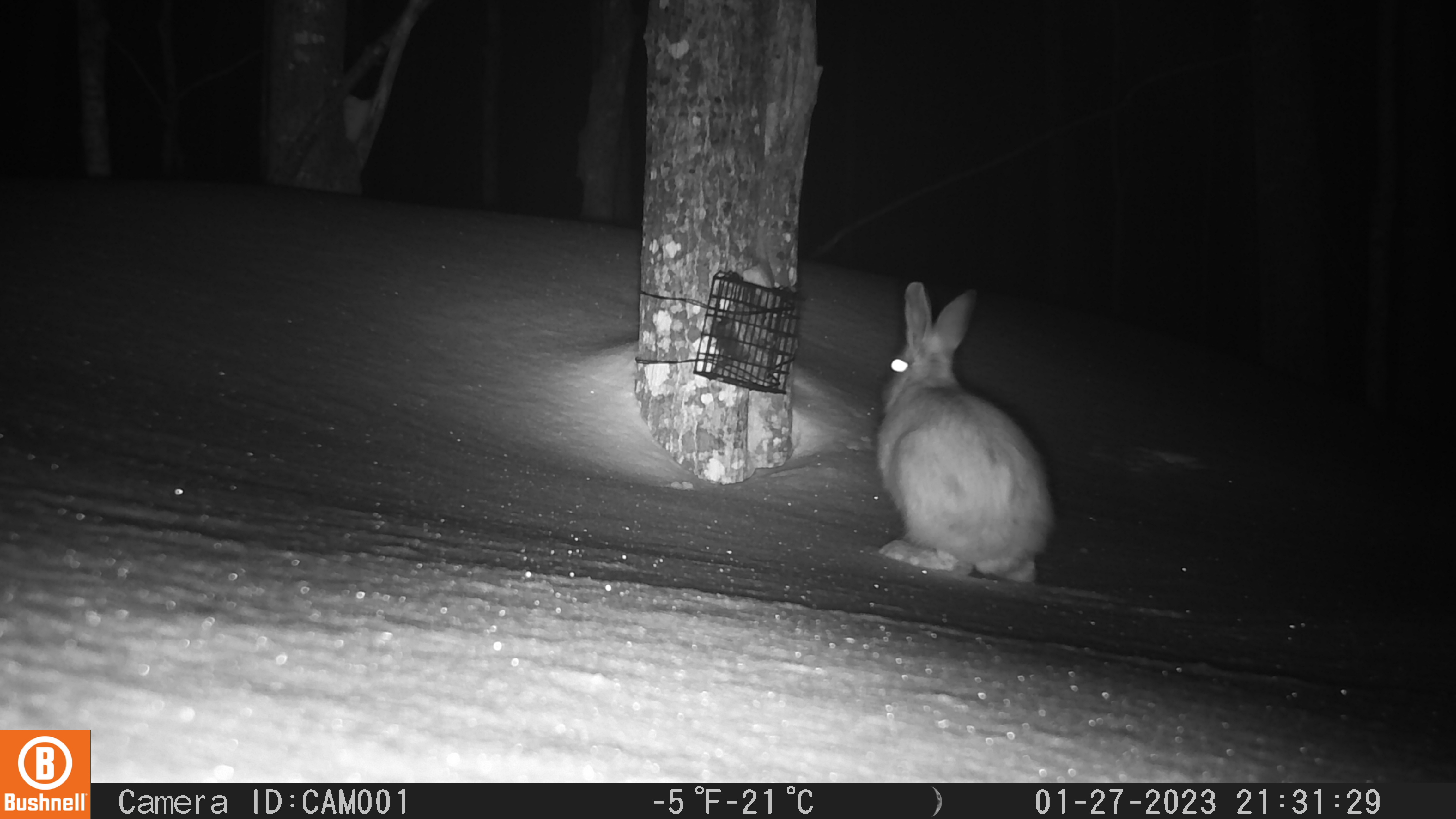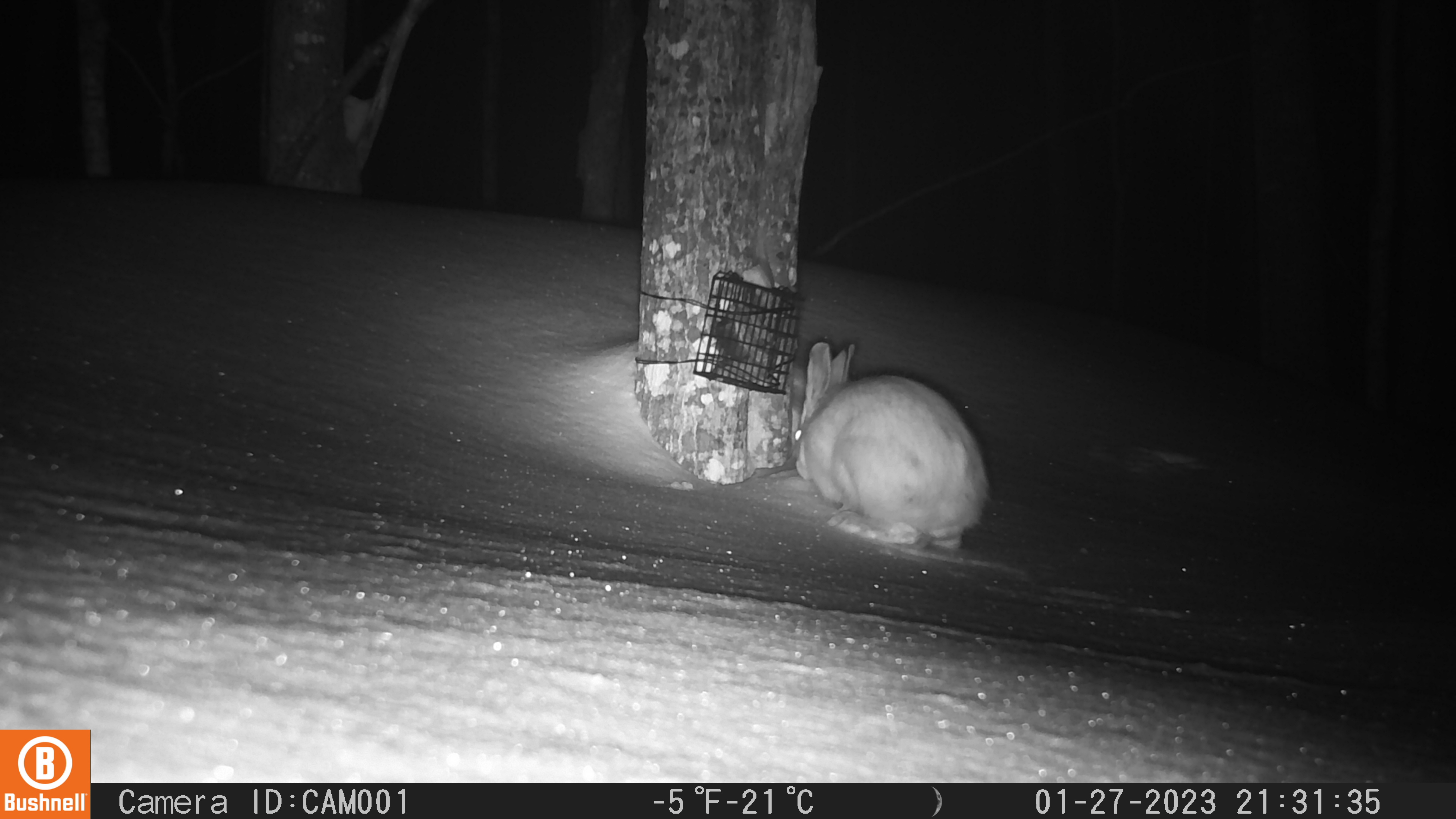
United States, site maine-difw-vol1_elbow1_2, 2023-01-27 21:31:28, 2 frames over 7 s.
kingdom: Animalia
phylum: Chordata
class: Mammalia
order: Lagomorpha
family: Leporidae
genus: Lepus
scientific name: Lepus americanus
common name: snowshoe hare